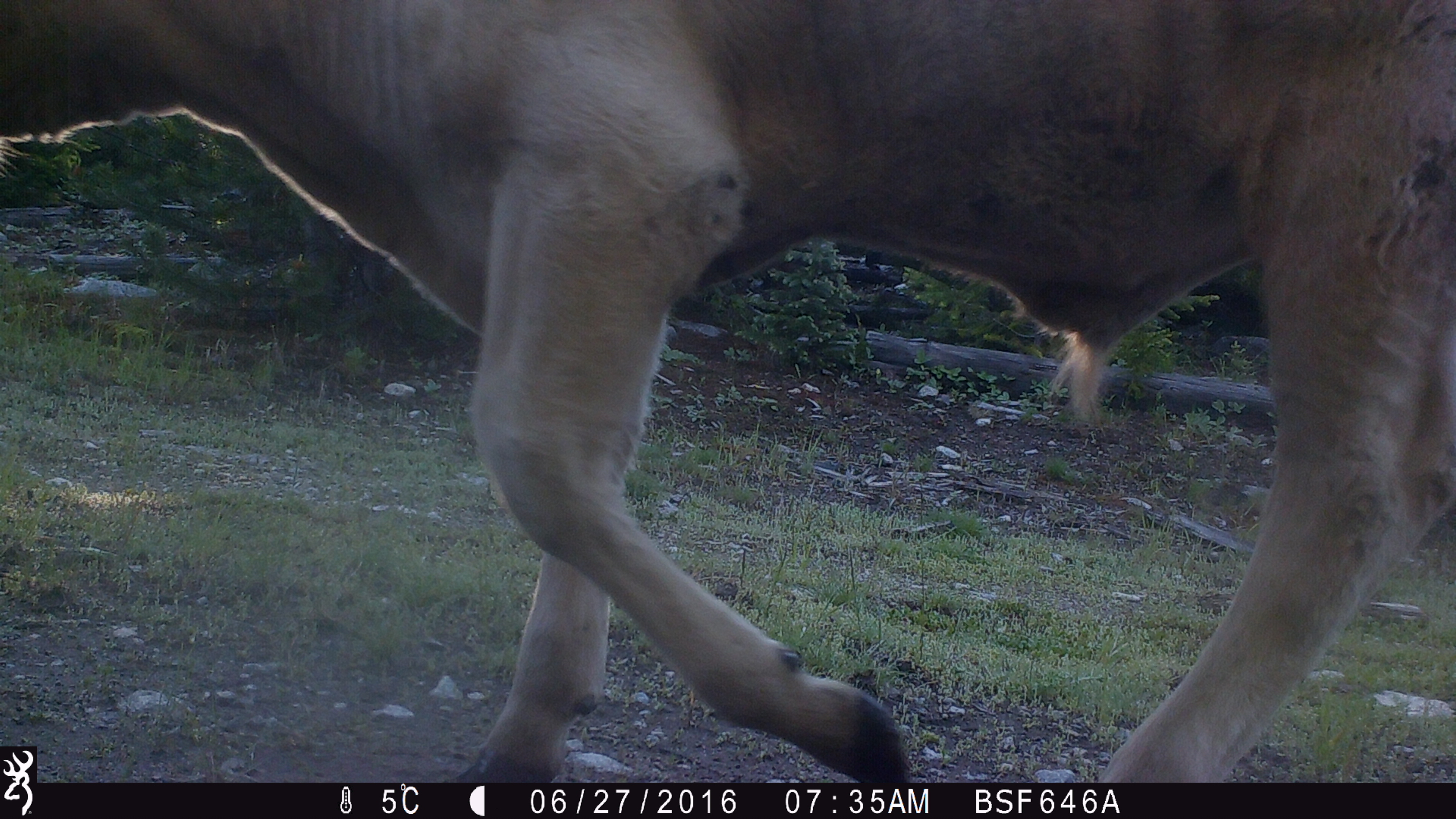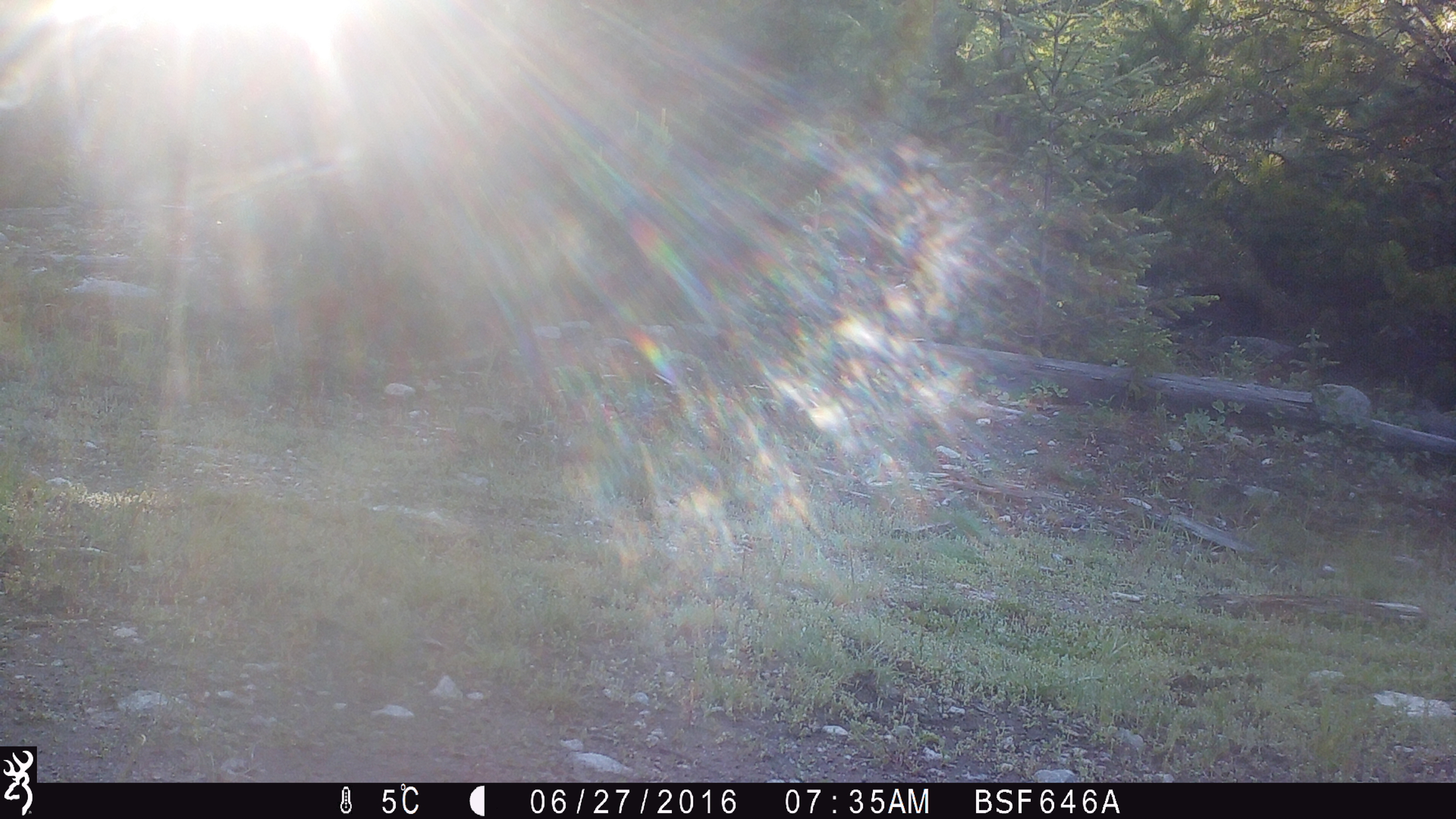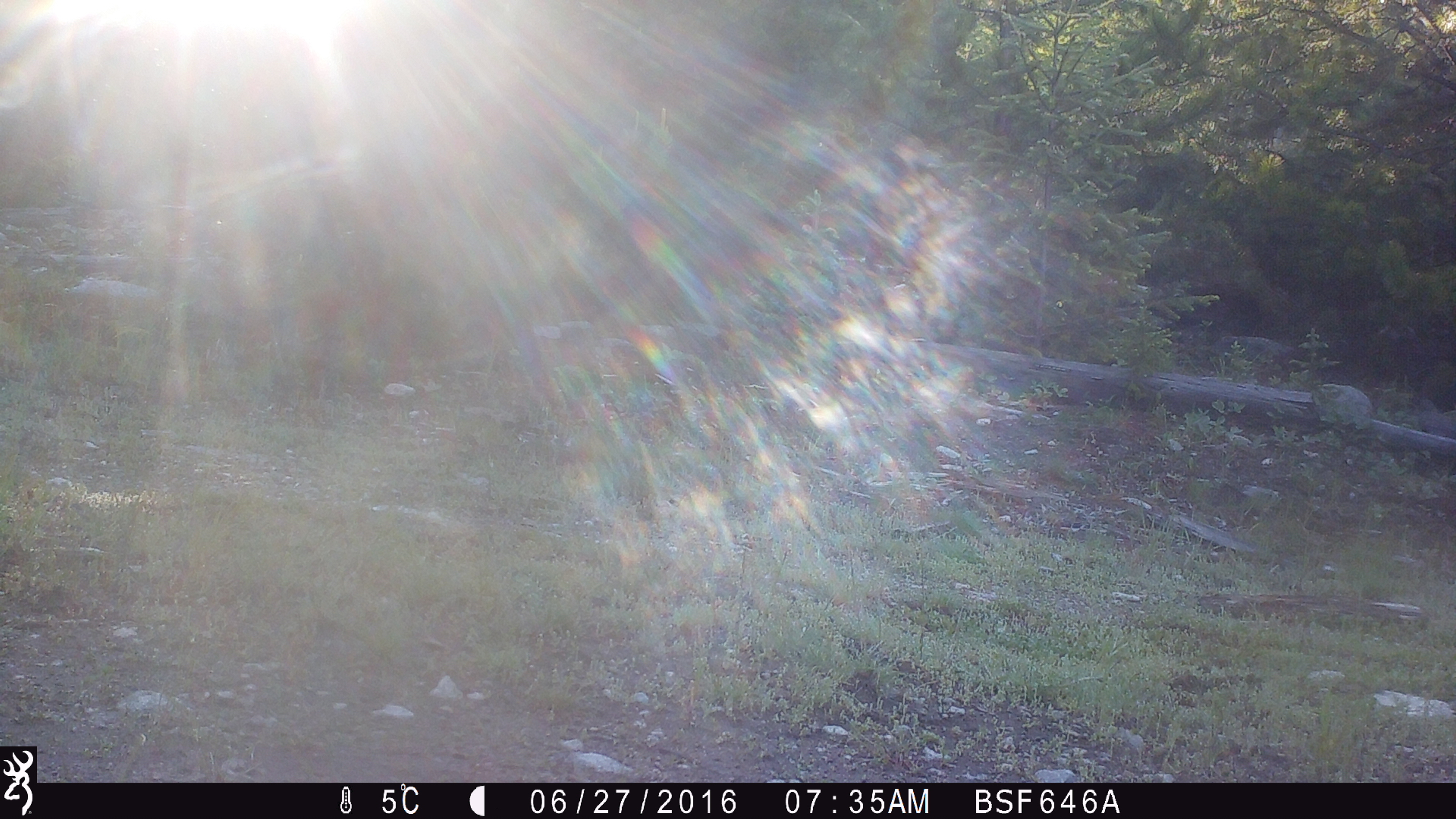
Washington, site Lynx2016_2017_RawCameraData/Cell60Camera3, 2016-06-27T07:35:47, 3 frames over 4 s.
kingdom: Animalia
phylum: Chordata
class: Mammalia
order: Artiodactyla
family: Bovidae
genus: Bos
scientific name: Bos taurus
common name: domestic cattle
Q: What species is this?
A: Domestic cattle (Bos taurus).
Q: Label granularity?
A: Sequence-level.